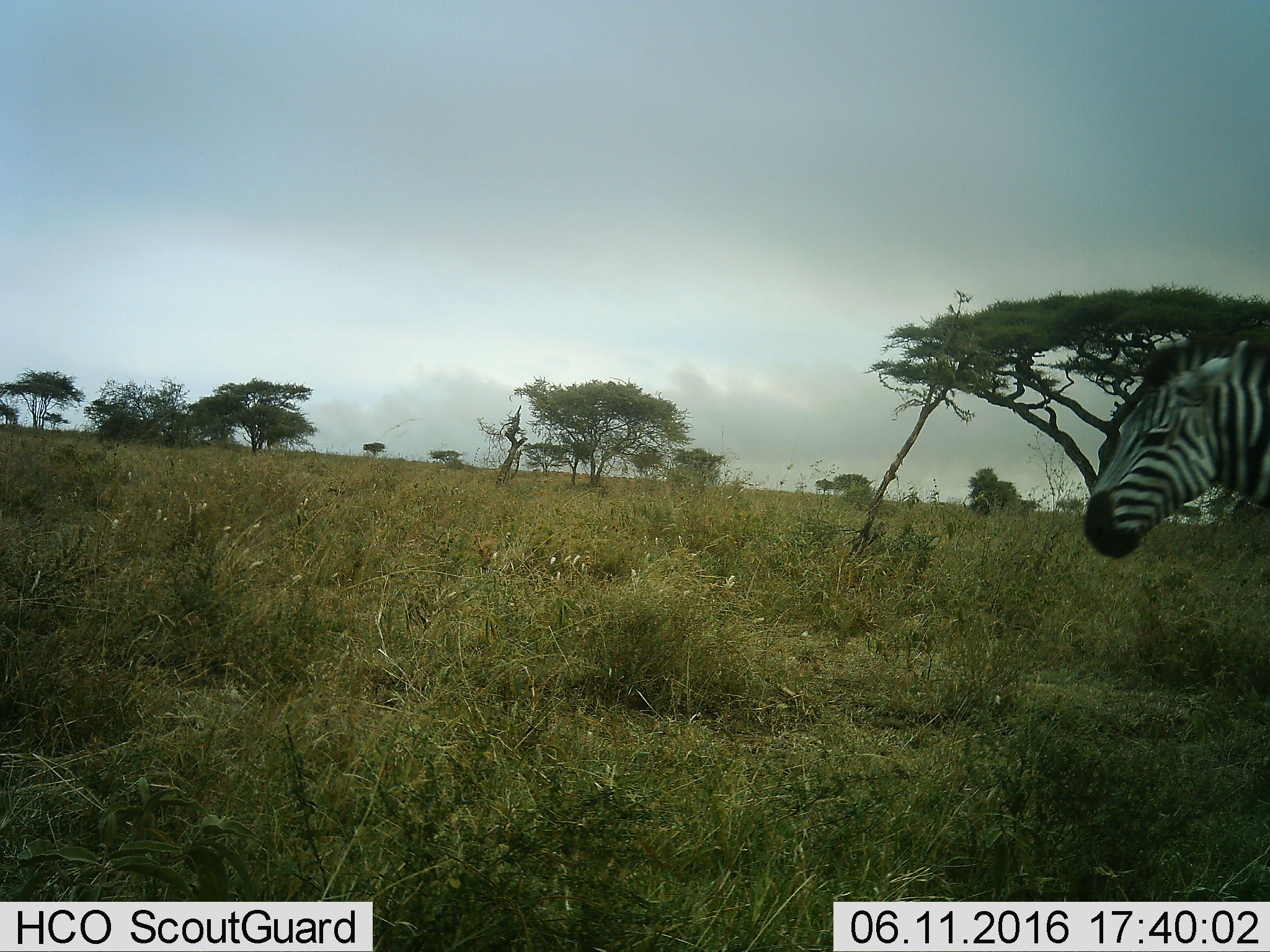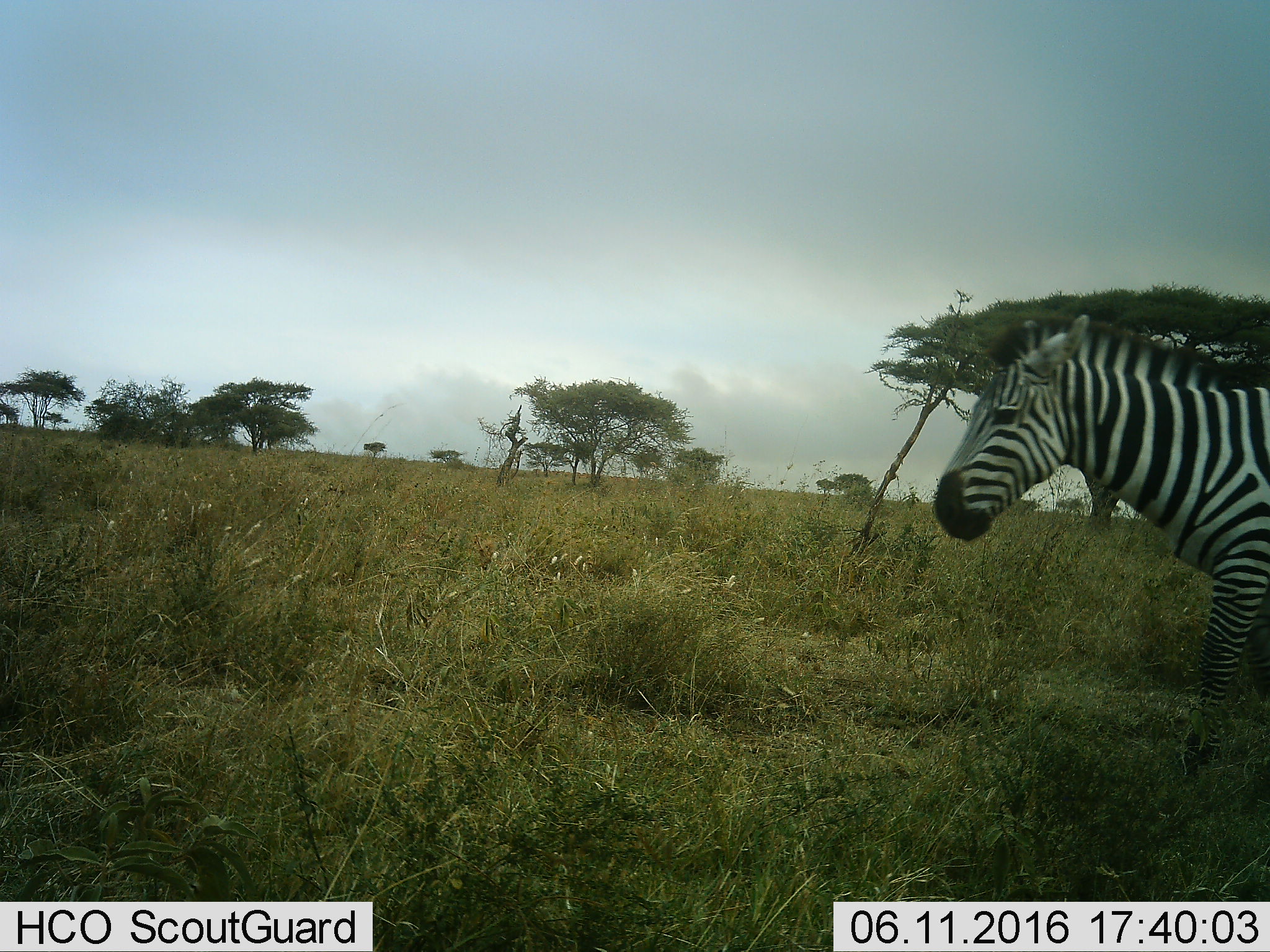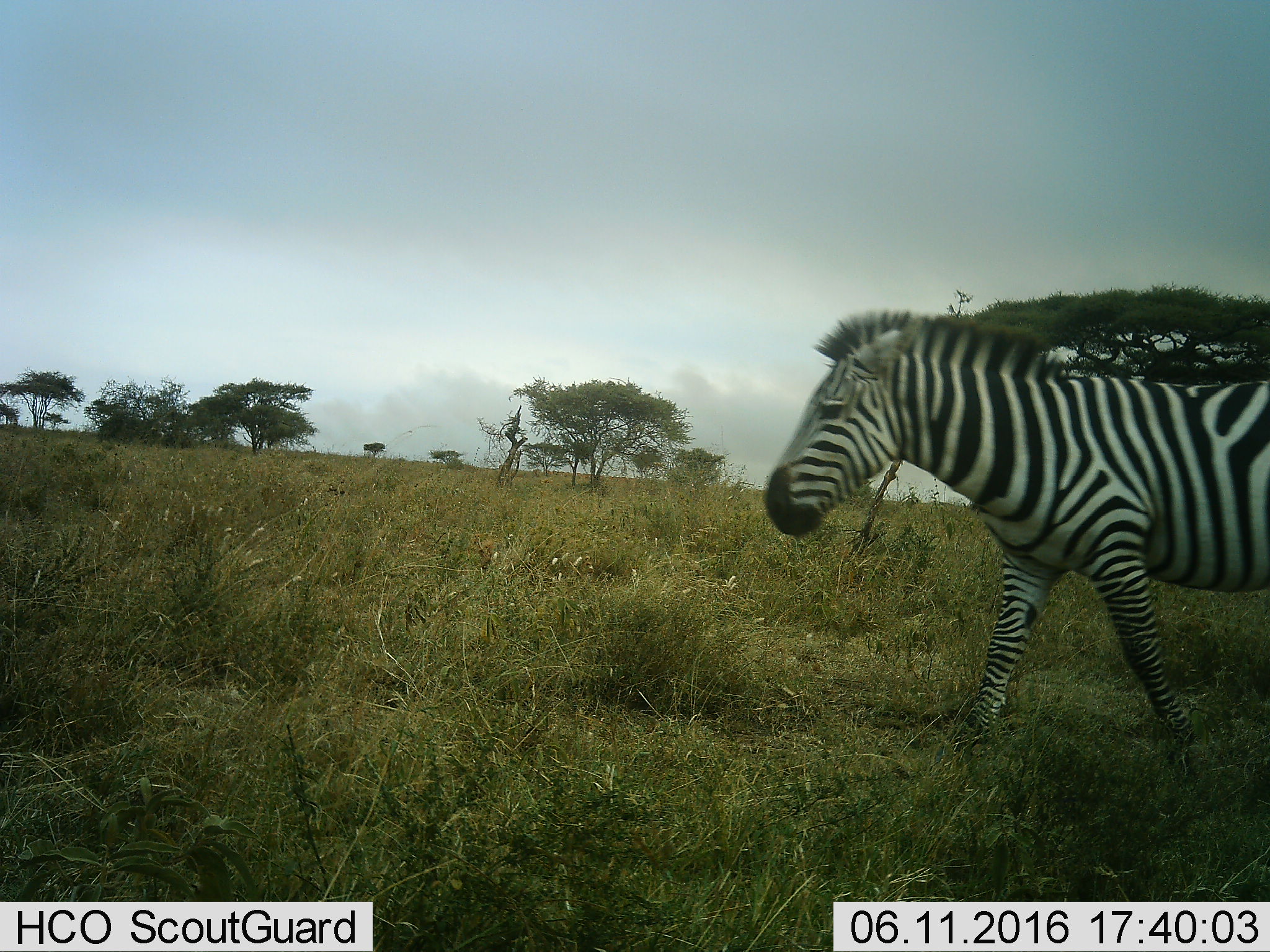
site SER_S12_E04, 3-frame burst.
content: unidentified animal